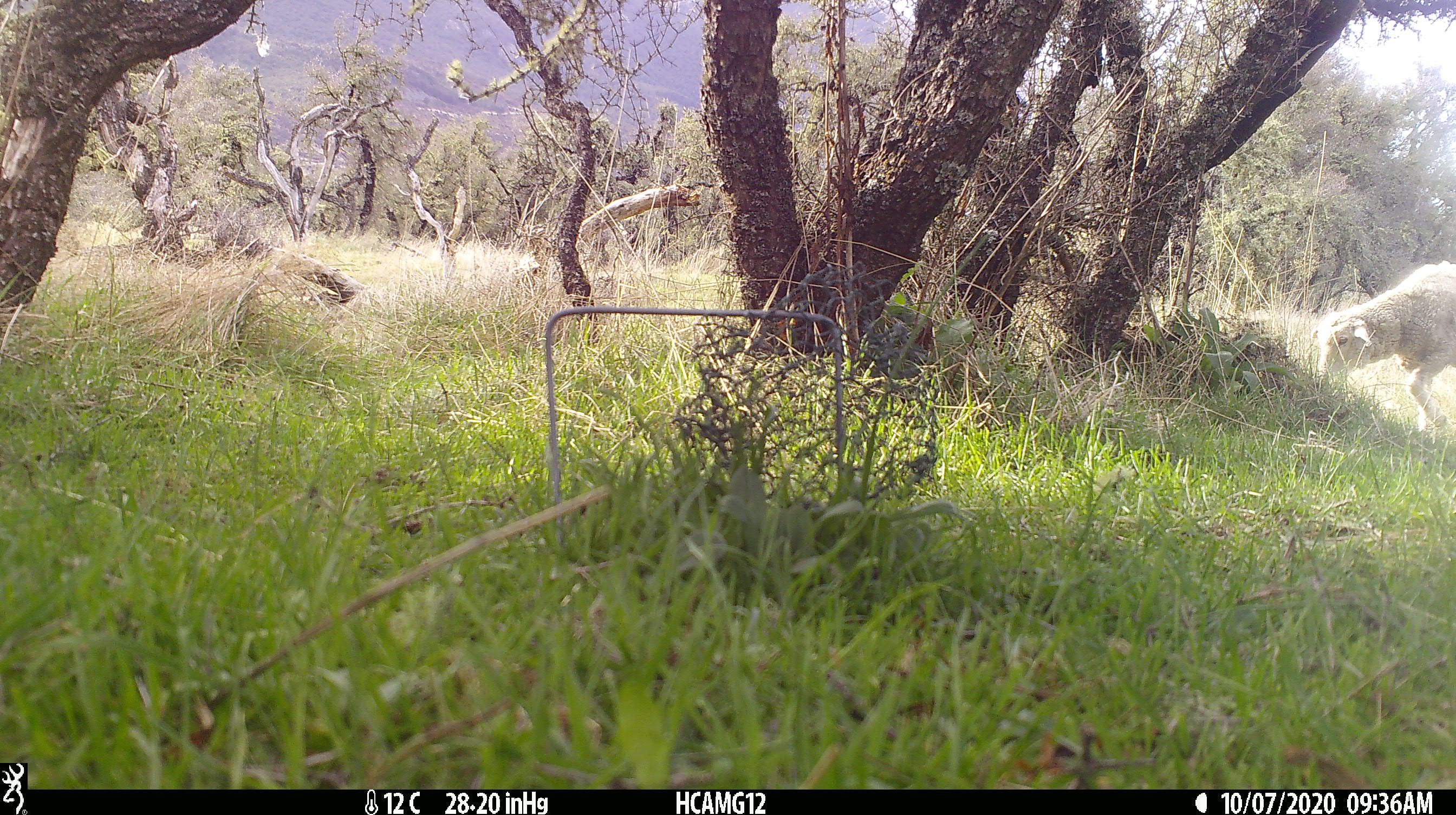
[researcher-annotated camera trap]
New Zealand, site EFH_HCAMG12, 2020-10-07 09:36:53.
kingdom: Animalia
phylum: Chordata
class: Mammalia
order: Artiodactyla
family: Bovidae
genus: Ovis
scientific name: Ovis aries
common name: domestic sheep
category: sheep